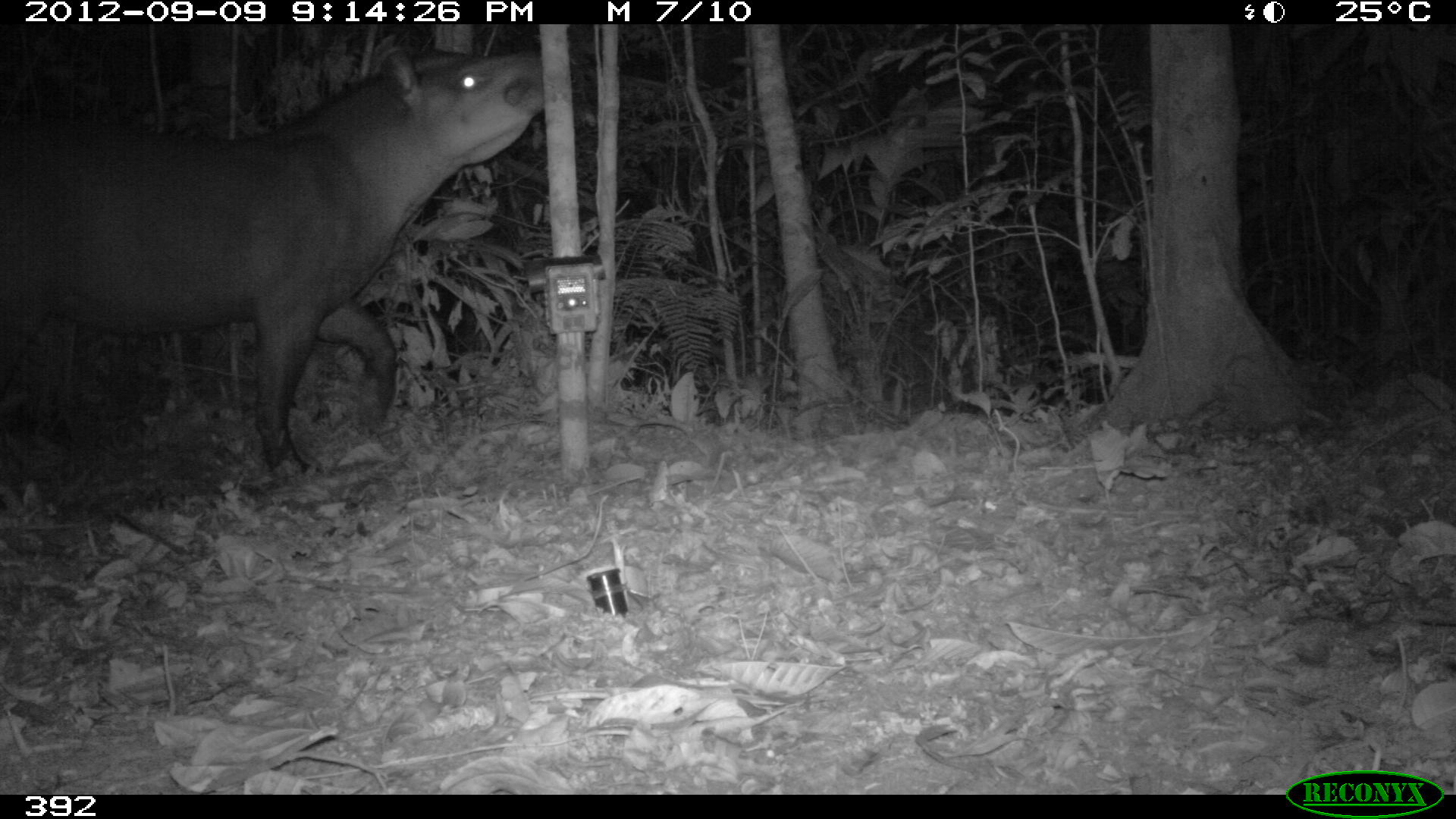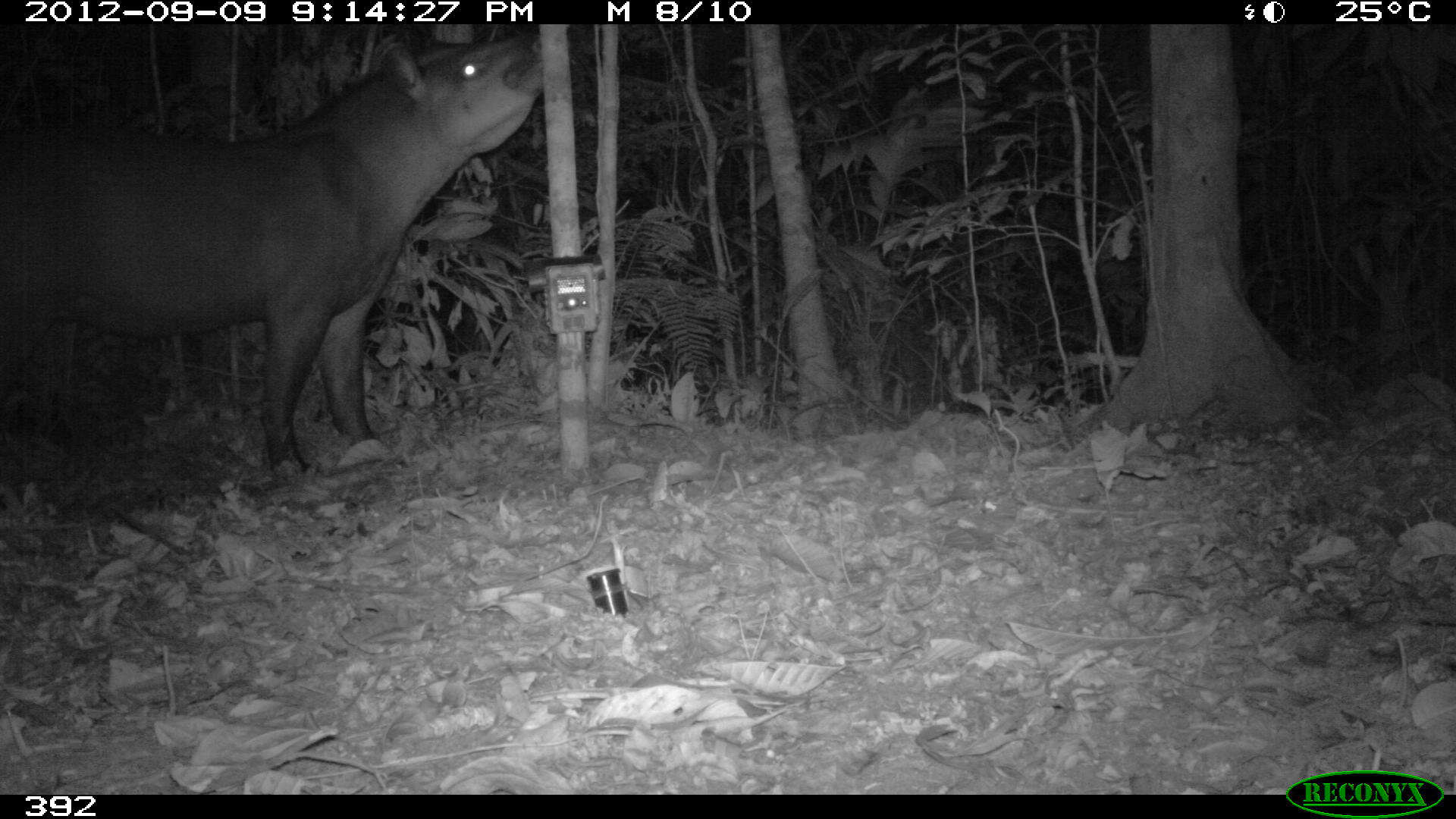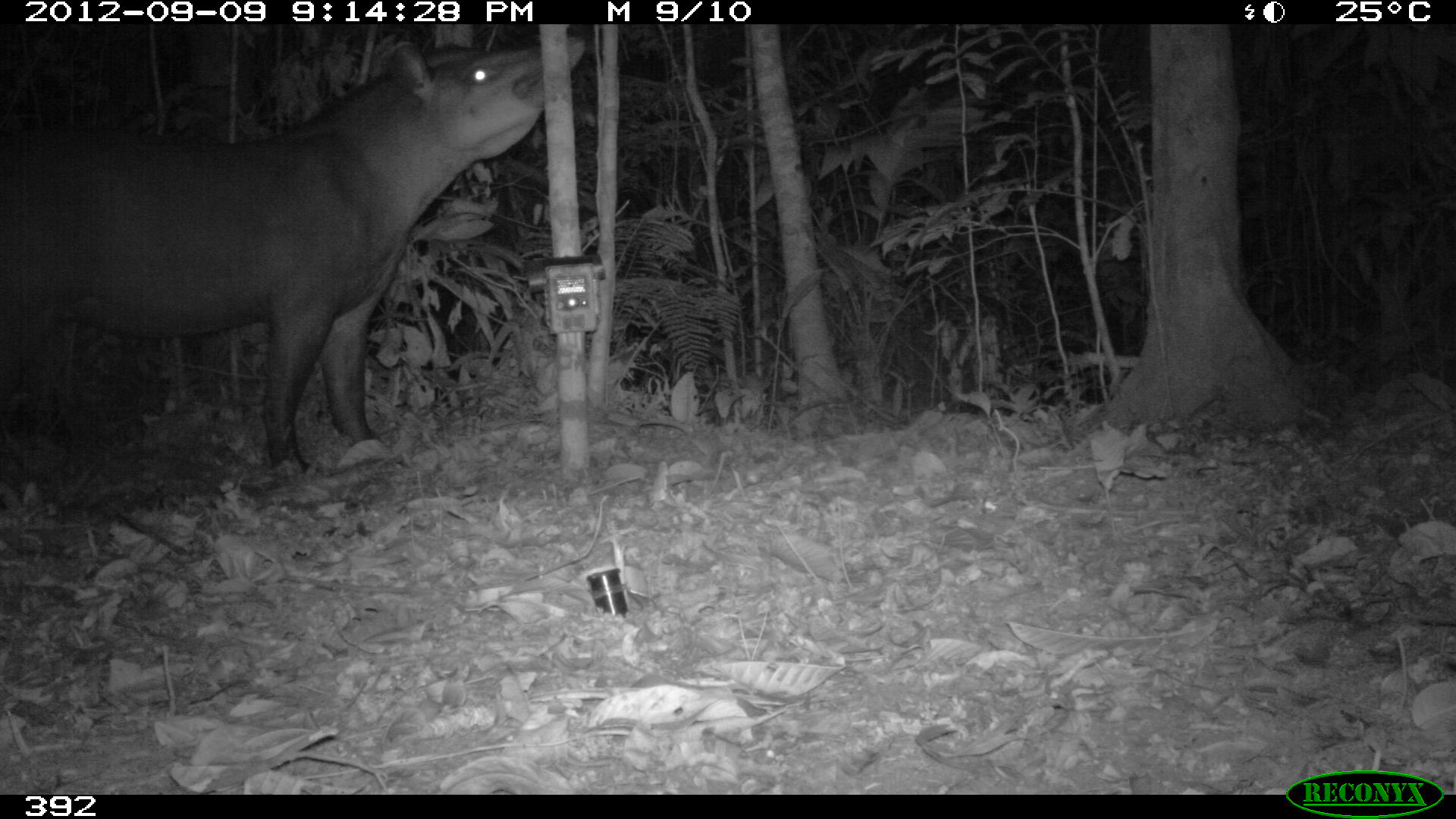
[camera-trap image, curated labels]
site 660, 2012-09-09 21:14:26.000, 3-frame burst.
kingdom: Animalia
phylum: Chordata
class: Mammalia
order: Perissodactyla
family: Tapiridae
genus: Tapirus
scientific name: Tapirus terrestris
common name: south american tapir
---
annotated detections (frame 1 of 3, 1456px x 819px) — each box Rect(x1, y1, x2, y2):
tapirus terrestris: Rect(0, 26, 545, 486)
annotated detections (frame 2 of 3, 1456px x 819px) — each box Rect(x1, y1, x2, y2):
tapirus terrestris: Rect(0, 23, 540, 476)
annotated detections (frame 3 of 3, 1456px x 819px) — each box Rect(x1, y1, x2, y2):
tapirus terrestris: Rect(0, 31, 585, 478)